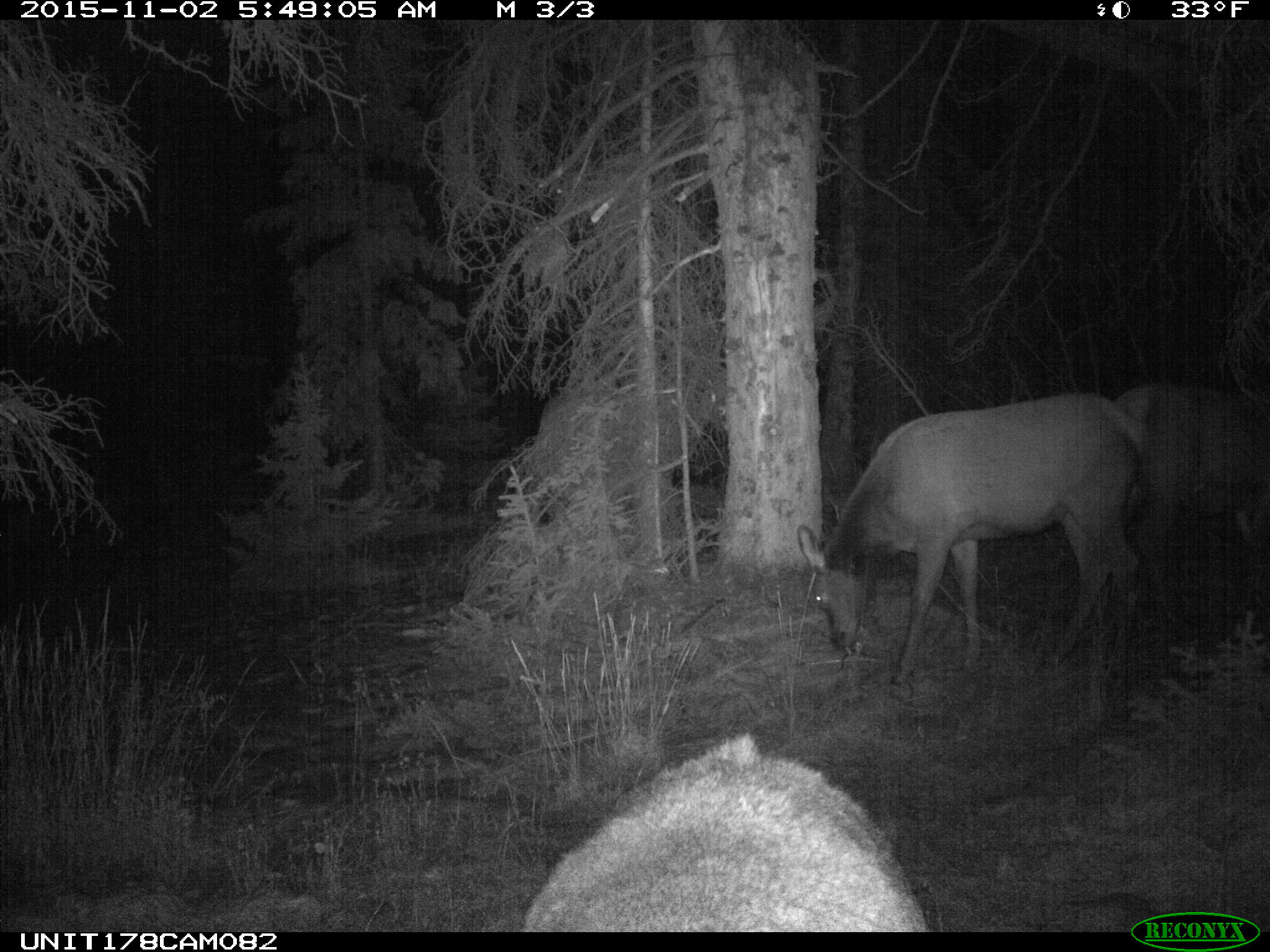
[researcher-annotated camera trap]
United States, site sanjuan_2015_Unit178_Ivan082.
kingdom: Animalia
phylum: Chordata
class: Mammalia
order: Artiodactyla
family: Cervidae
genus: Cervus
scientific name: Cervus elaphus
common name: red deer